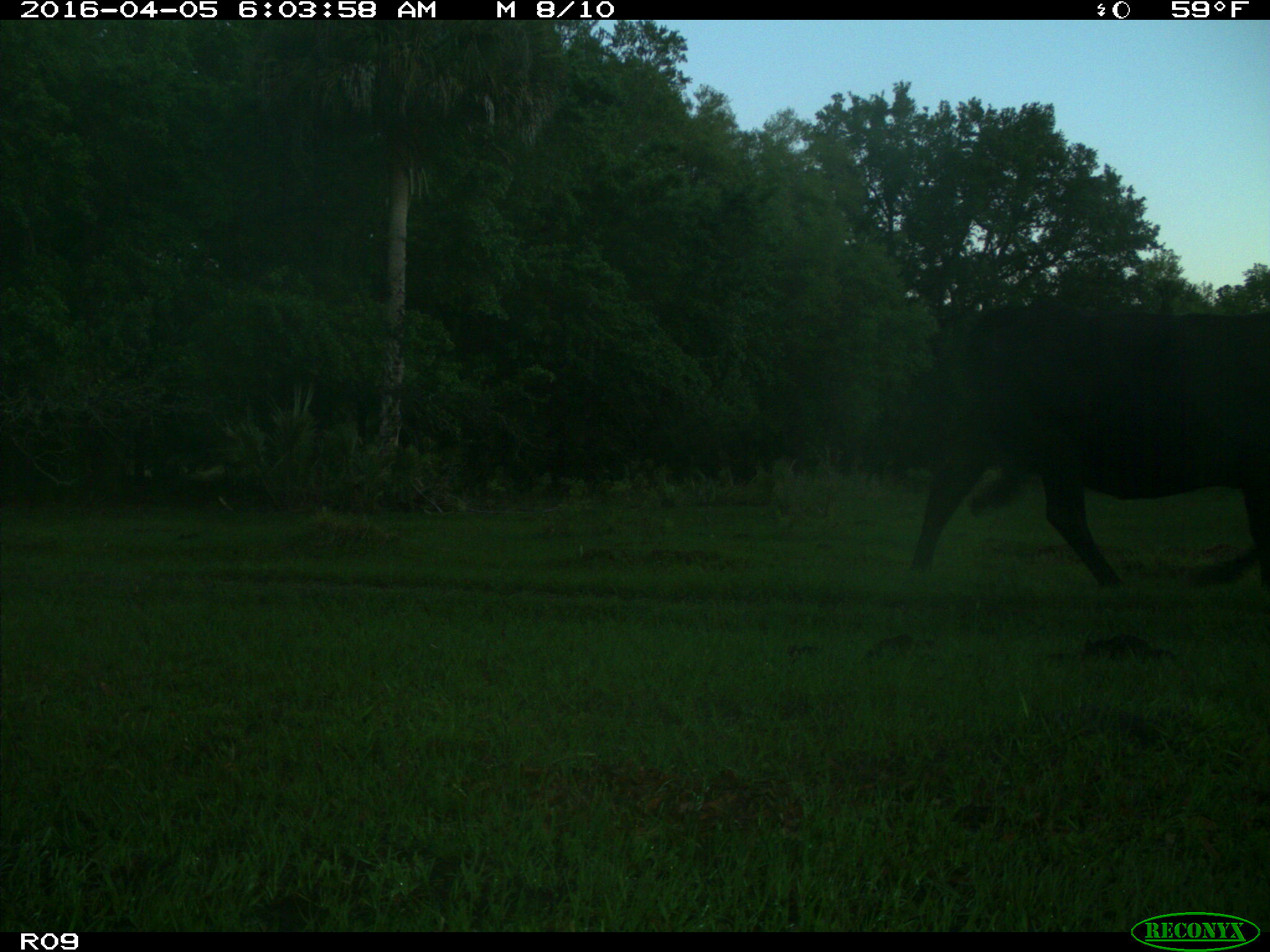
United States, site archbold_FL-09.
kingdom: Animalia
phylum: Chordata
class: Mammalia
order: Artiodactyla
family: Bovidae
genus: Bos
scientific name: Bos taurus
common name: domestic cow